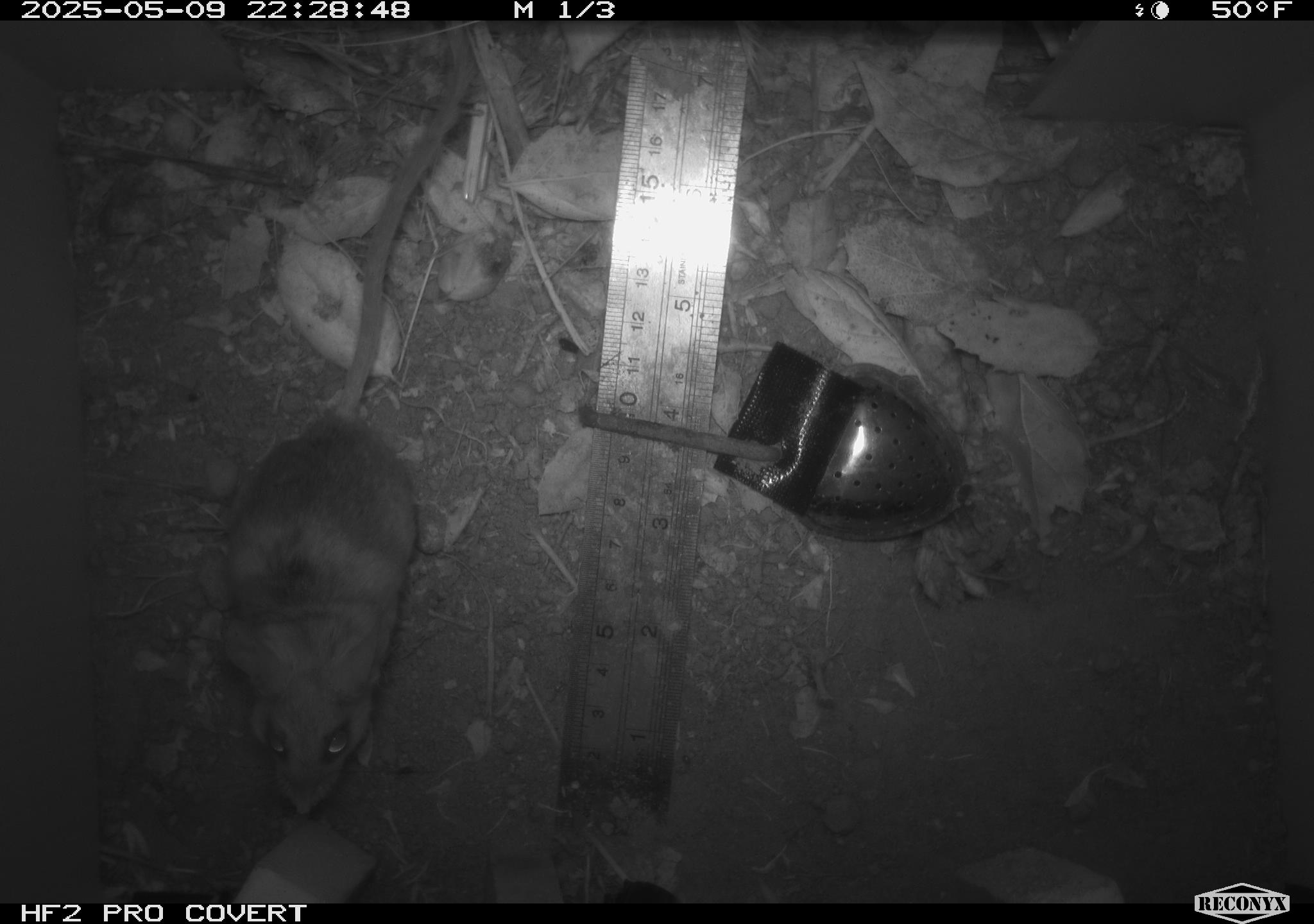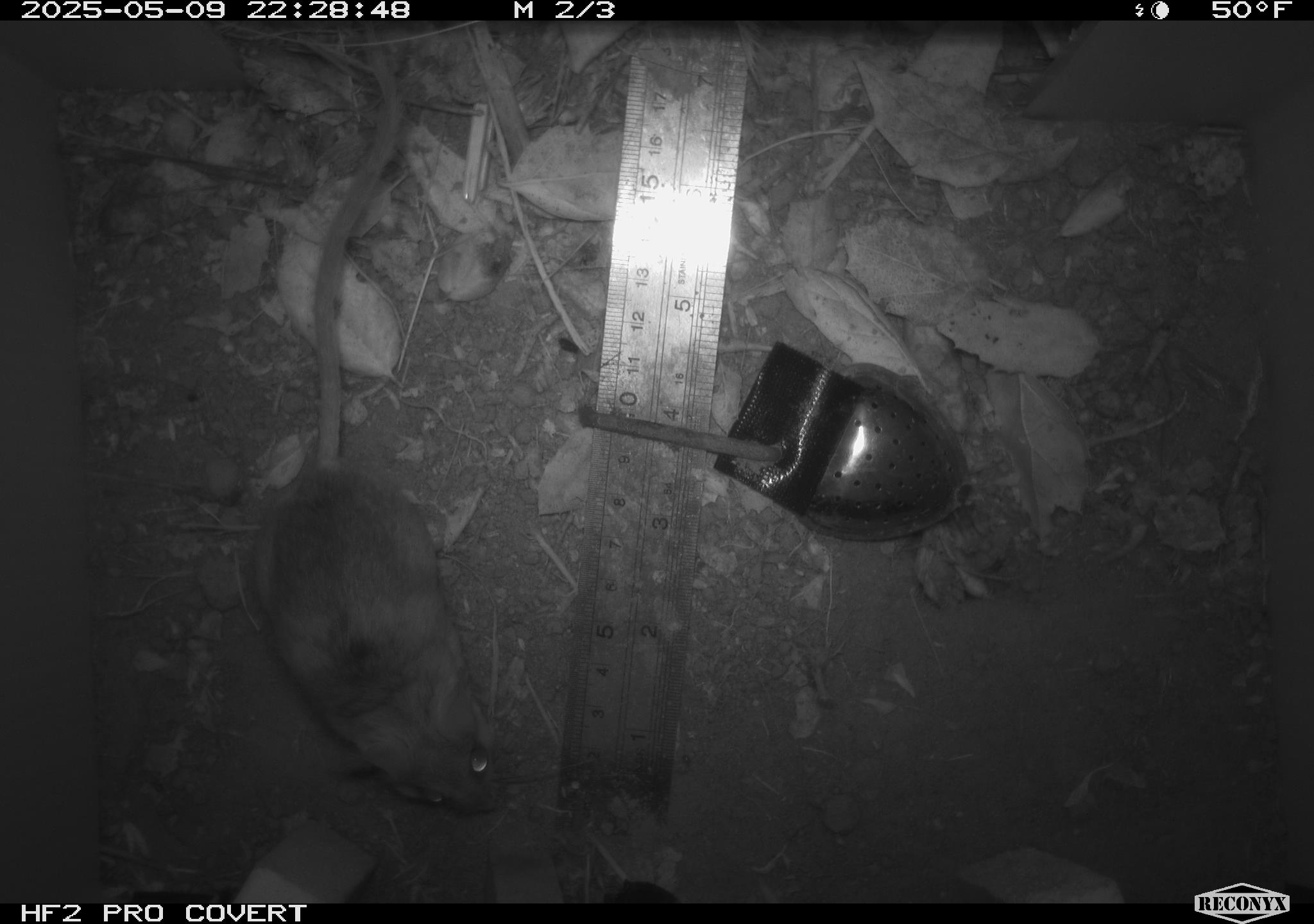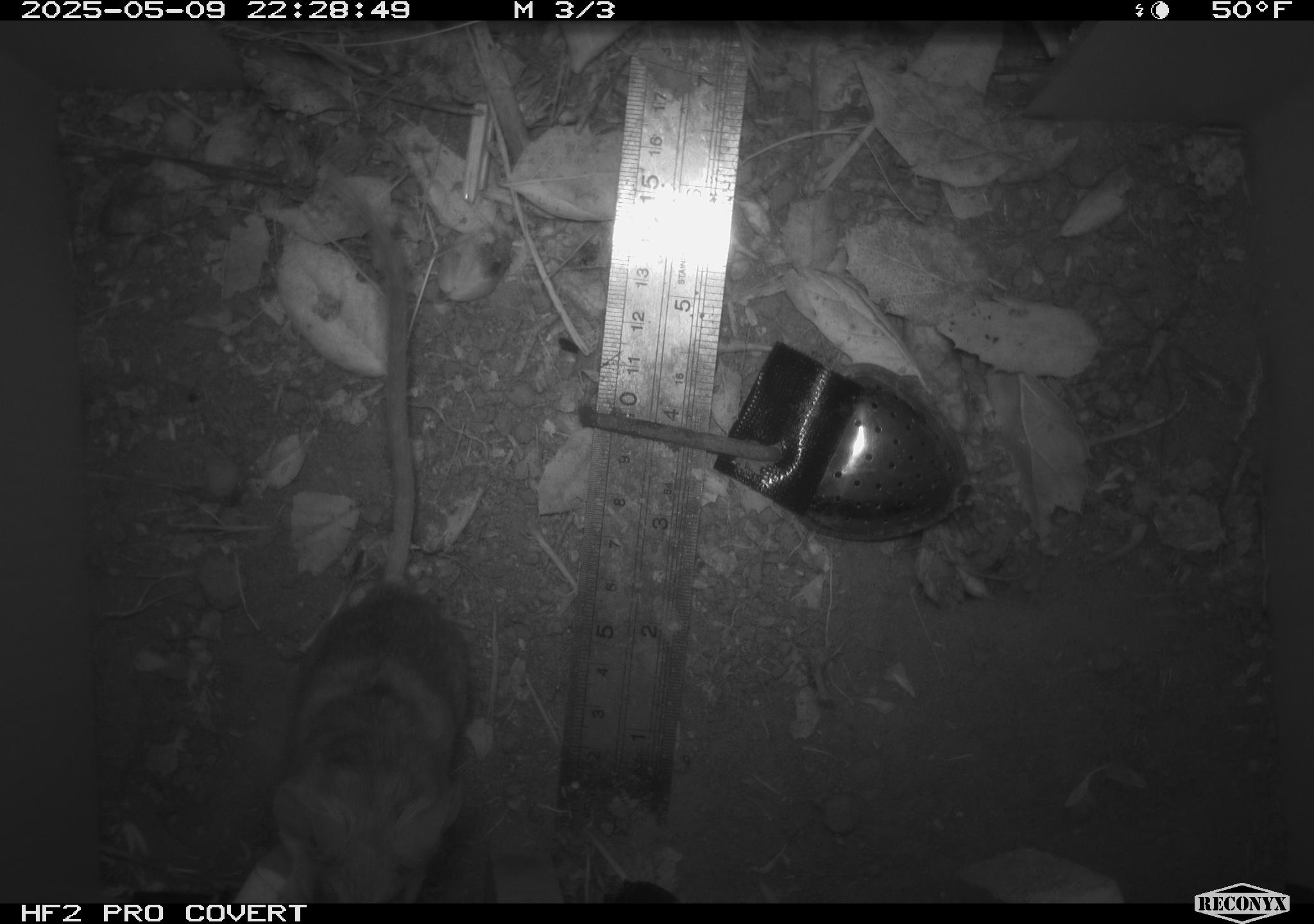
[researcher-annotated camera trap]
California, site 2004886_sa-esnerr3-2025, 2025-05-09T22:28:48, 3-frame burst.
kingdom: Animalia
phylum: Chordata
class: Mammalia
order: Rodentia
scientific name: Rodentia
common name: rodent